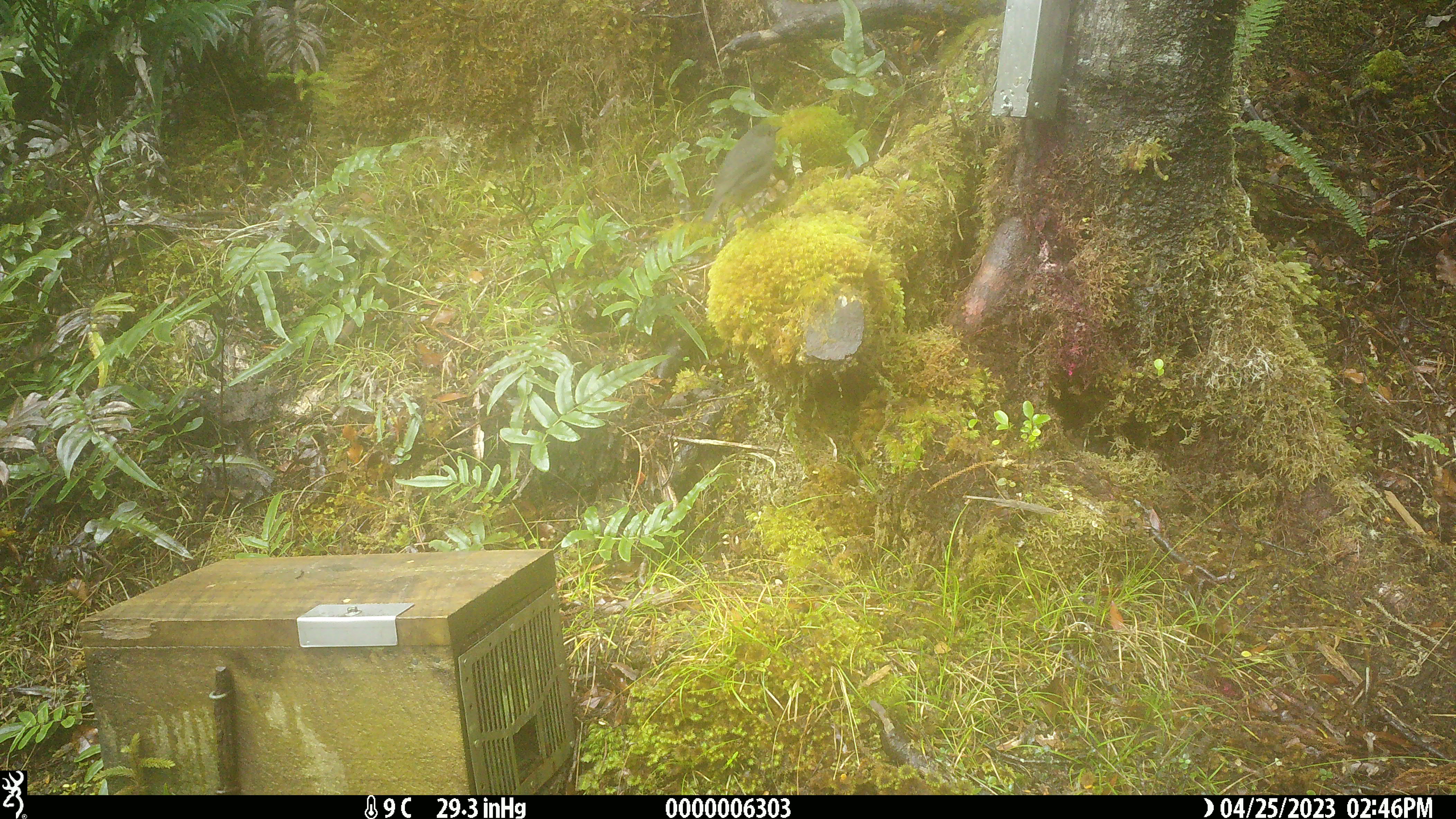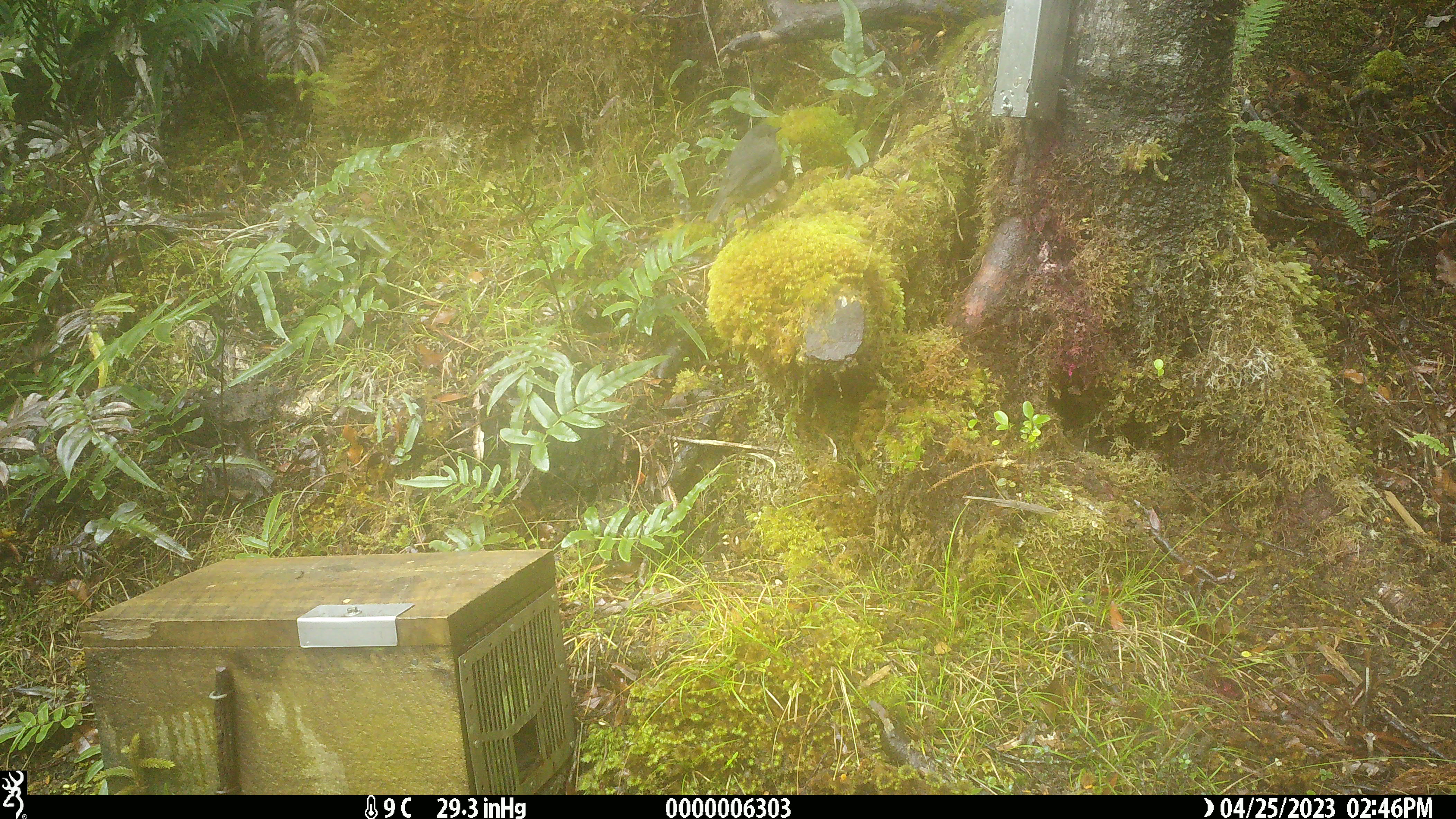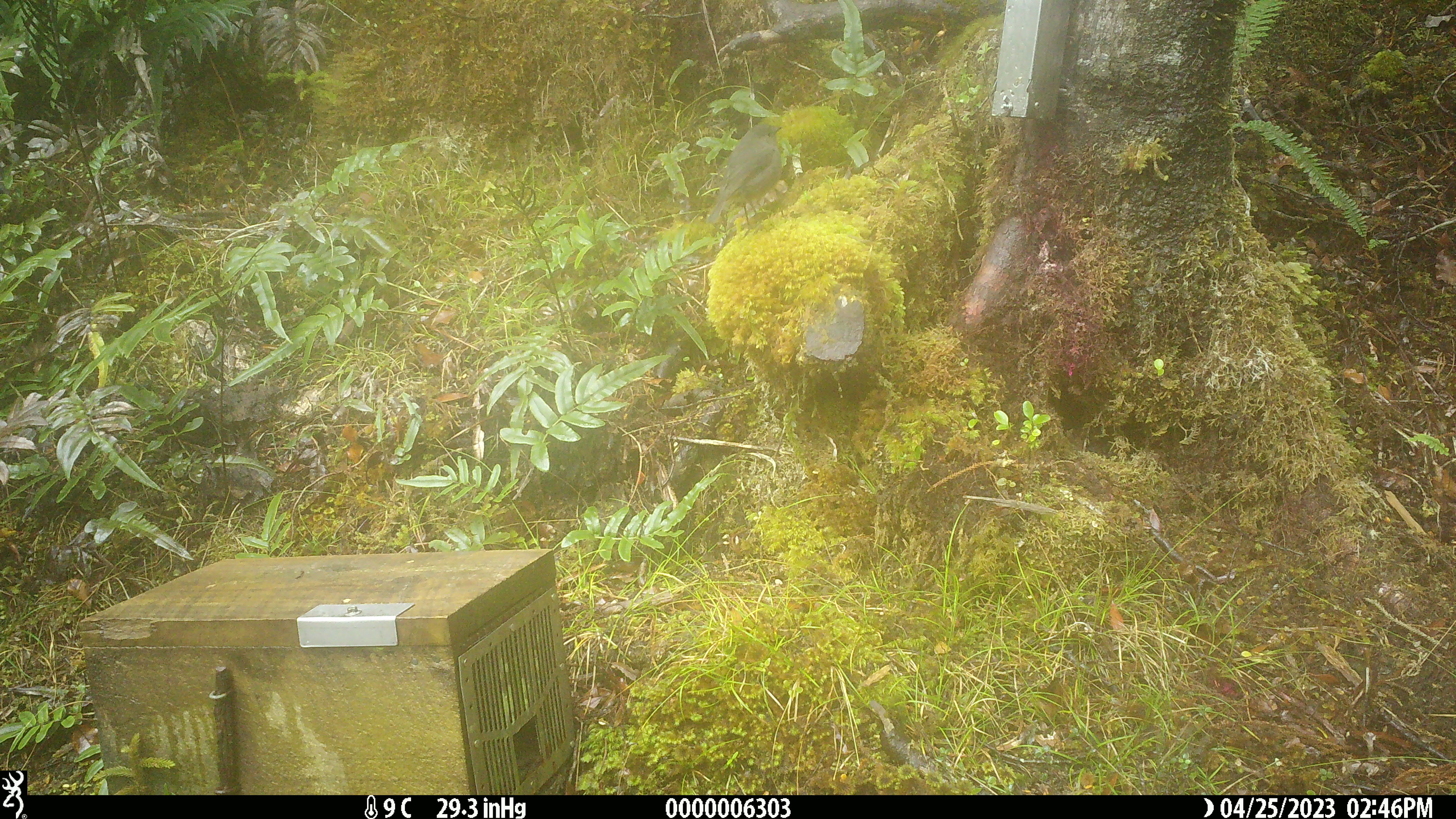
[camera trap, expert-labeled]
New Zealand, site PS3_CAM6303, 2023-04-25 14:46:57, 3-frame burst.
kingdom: Animalia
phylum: Chordata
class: Aves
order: Passeriformes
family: Petroicidae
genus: Petroica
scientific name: Petroica australis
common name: new zealand robin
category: robin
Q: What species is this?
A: Robin (new zealand robin) (Petroica australis).